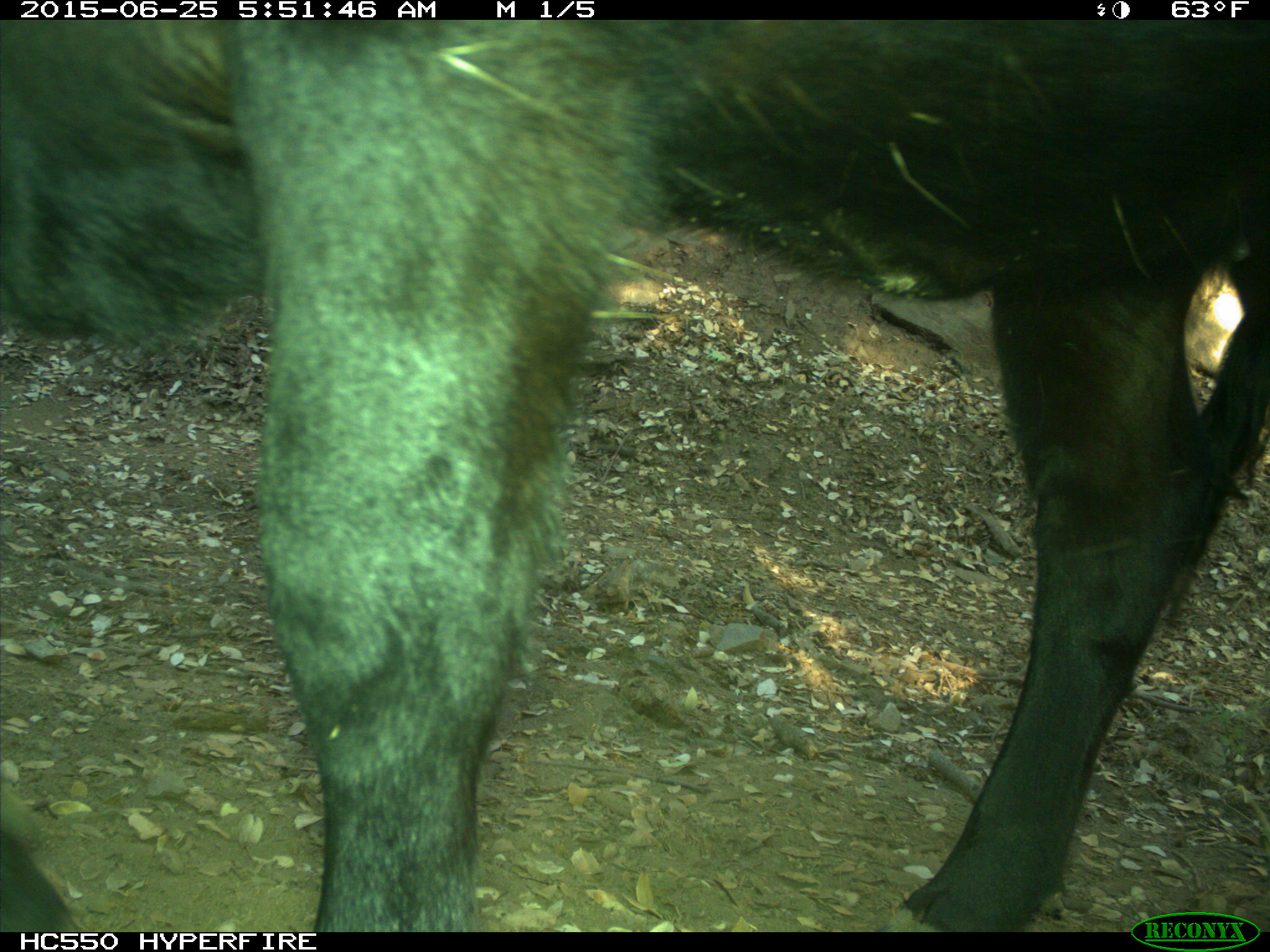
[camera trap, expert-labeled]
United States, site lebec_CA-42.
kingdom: Animalia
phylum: Chordata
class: Mammalia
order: Artiodactyla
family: Bovidae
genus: Bos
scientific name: Bos taurus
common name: domestic cow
Bos taurus (domestic cow).